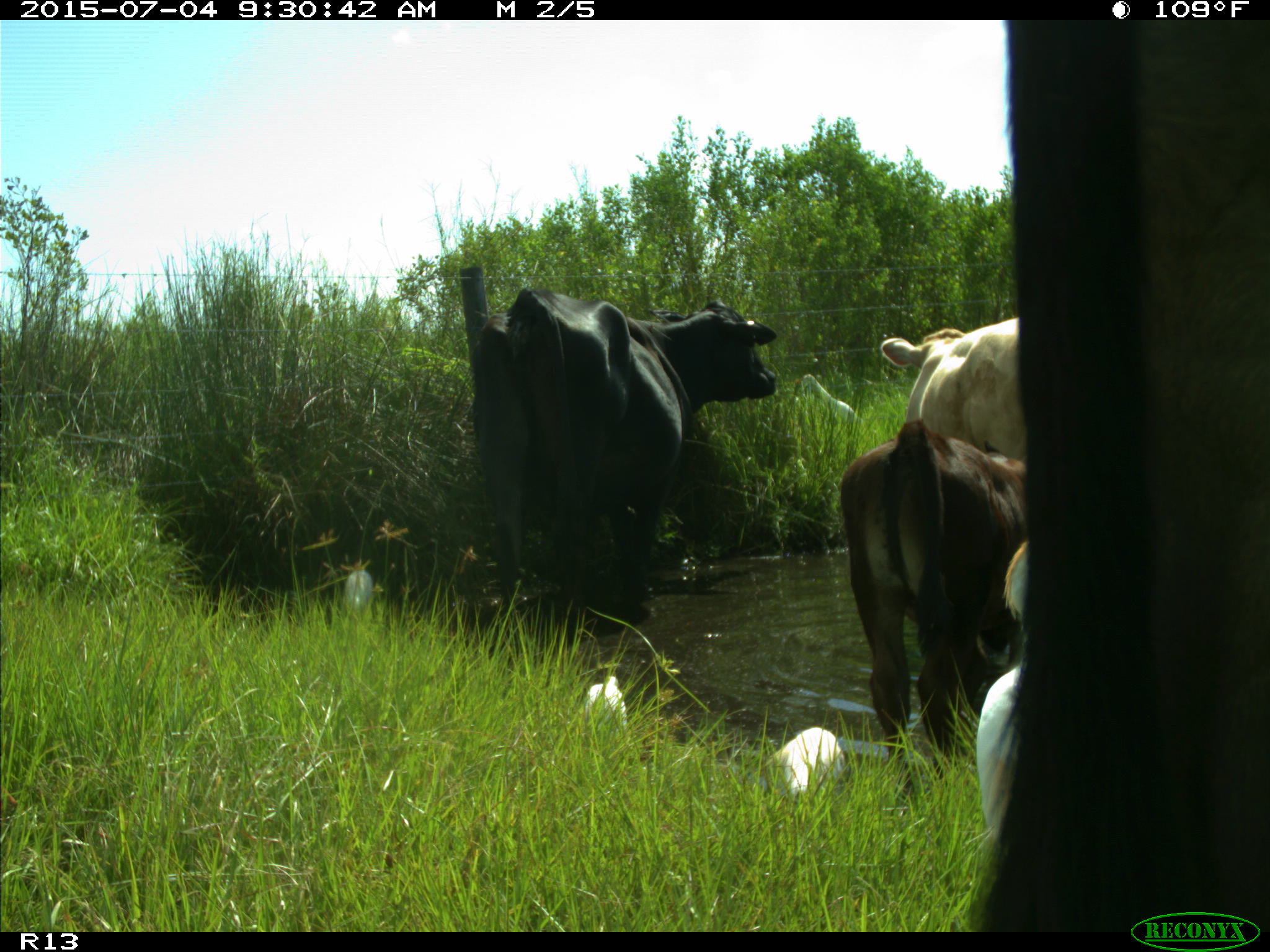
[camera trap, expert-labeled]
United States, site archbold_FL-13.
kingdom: Animalia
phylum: Chordata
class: Mammalia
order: Artiodactyla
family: Bovidae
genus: Bos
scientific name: Bos taurus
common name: domestic cow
Bos taurus (domestic cow).